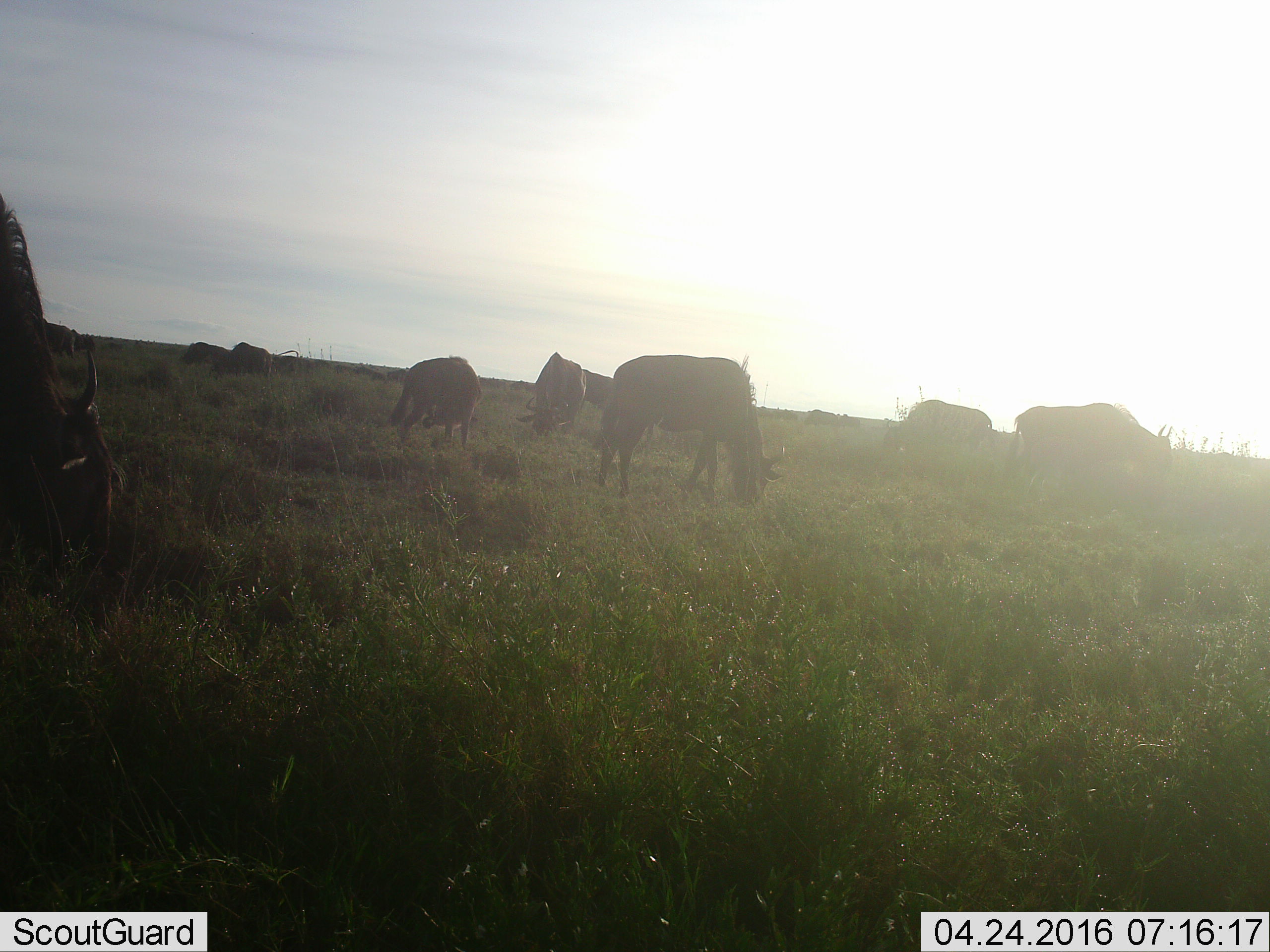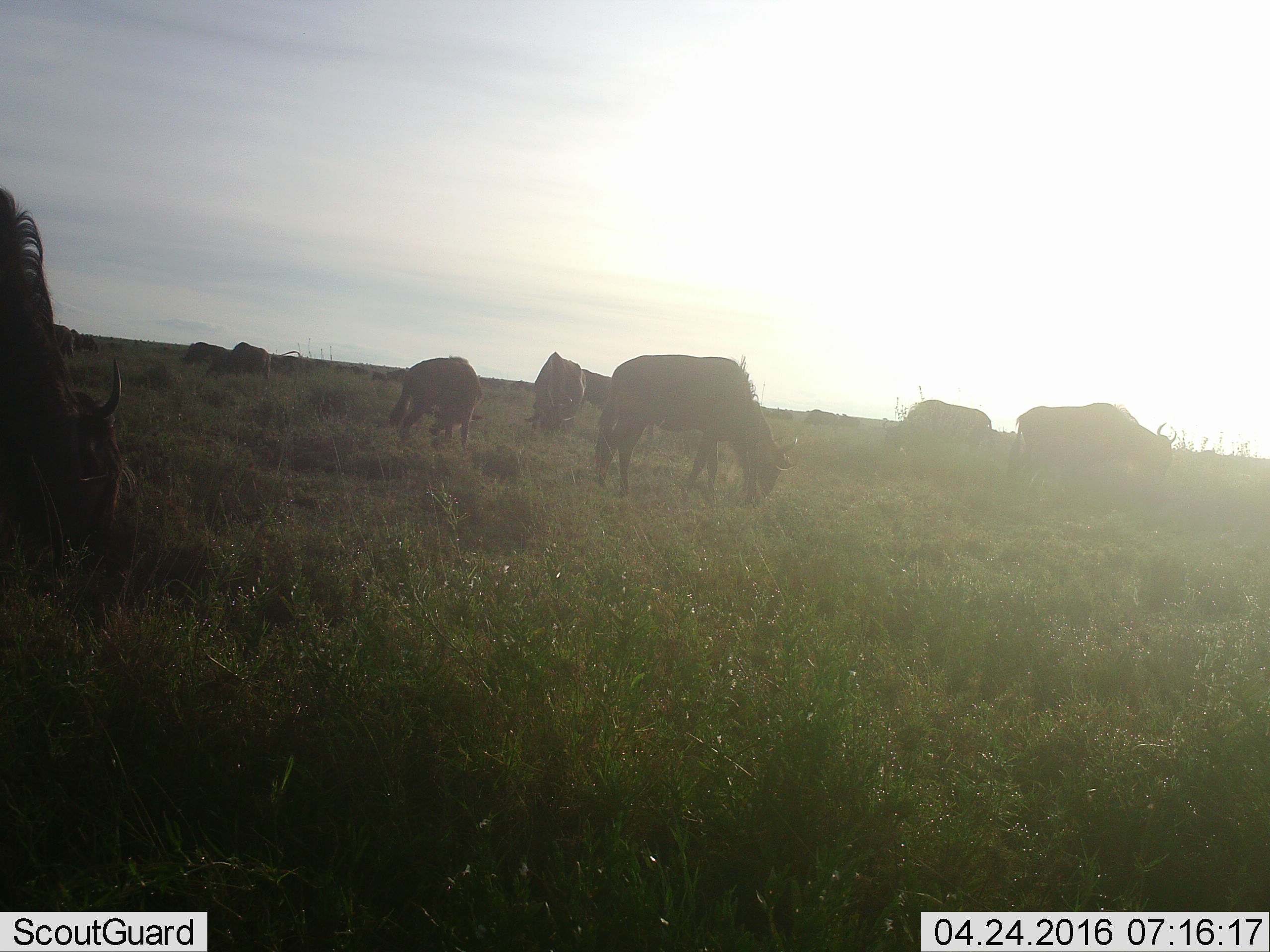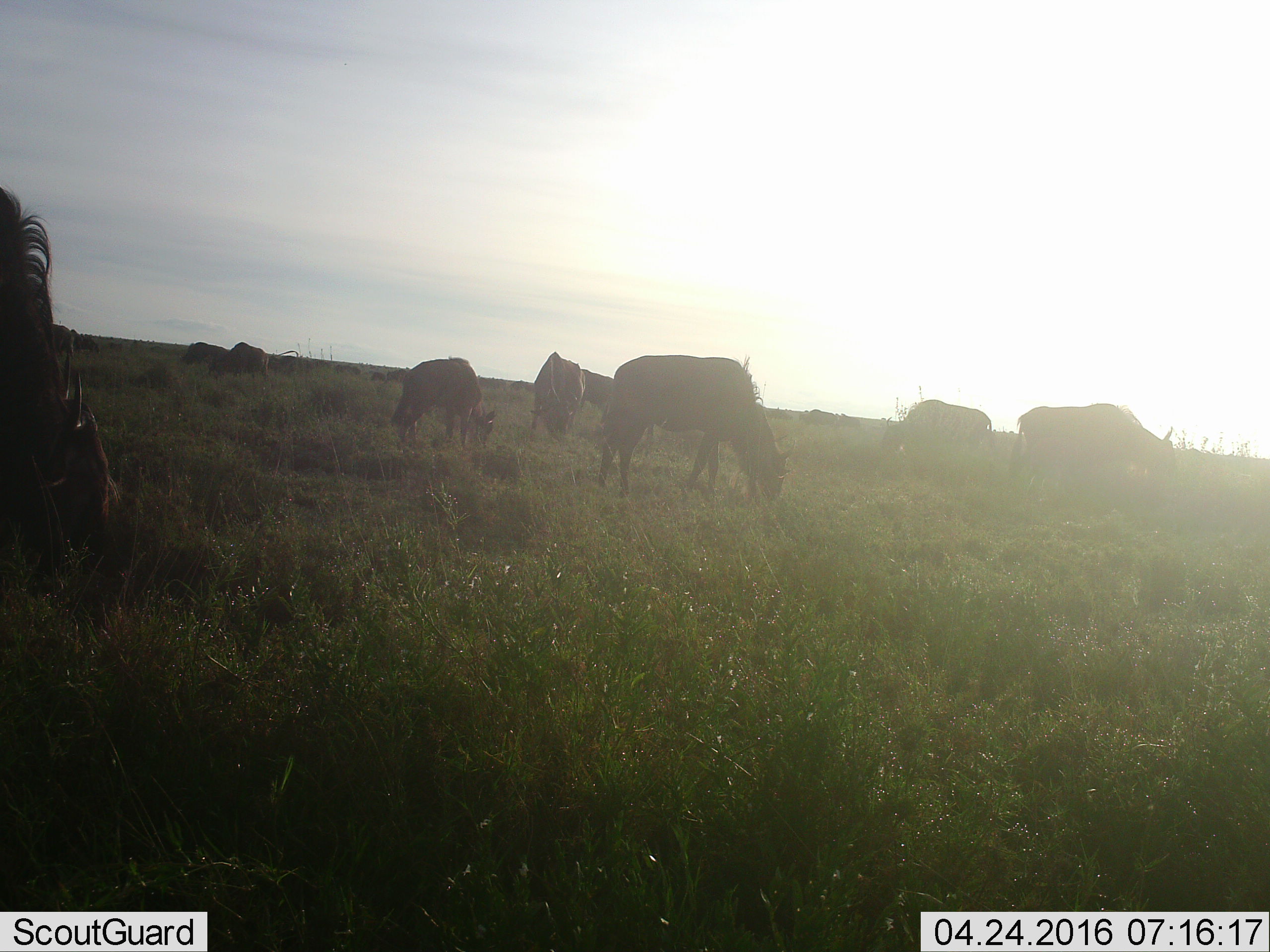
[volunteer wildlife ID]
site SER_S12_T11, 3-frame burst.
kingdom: Animalia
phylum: Chordata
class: Mammalia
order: Artiodactyla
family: Bovidae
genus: Connochaetes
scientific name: Connochaetes taurinus taurinus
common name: blue wildebeest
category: wildebeestblue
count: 11-50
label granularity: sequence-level